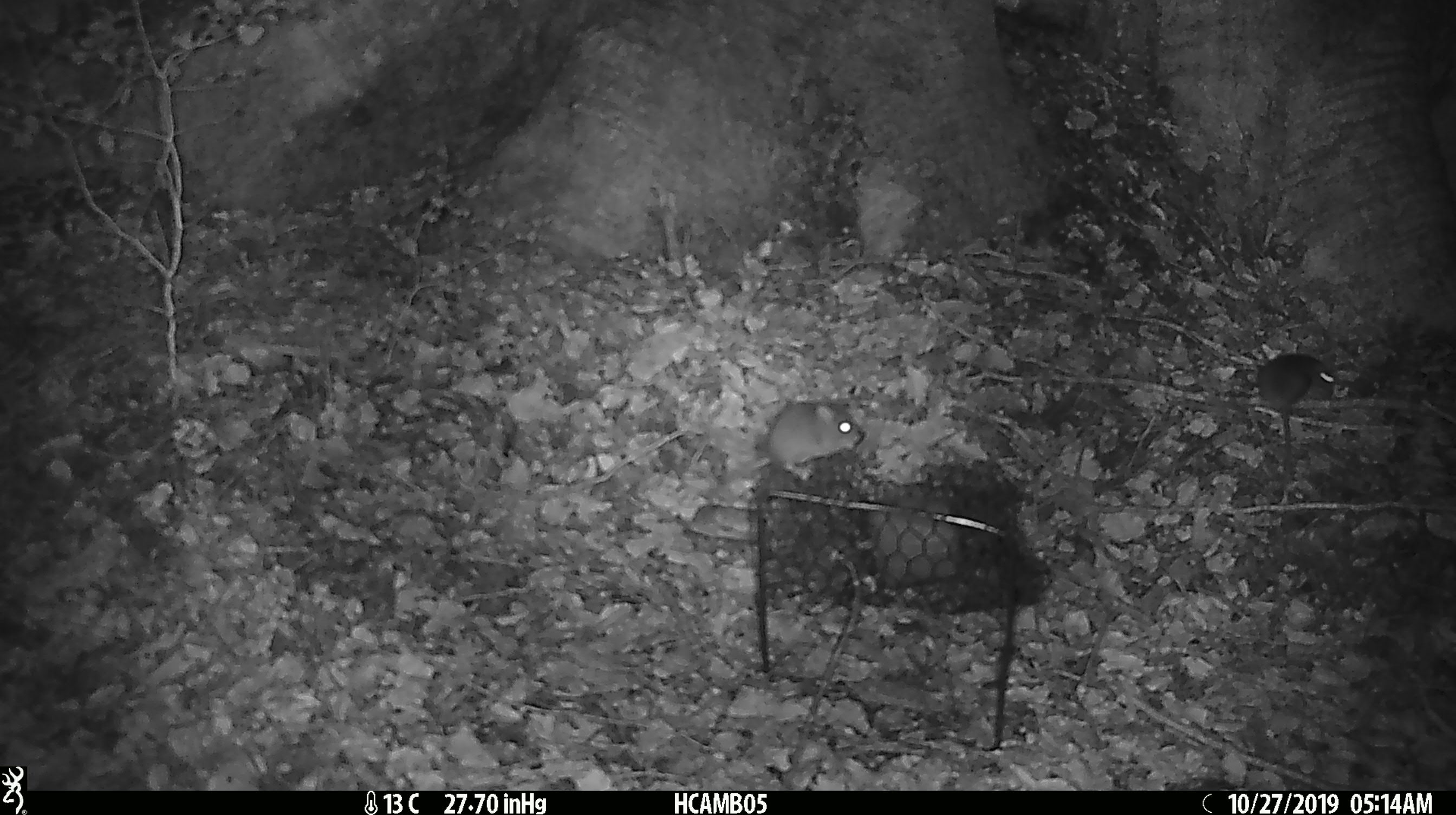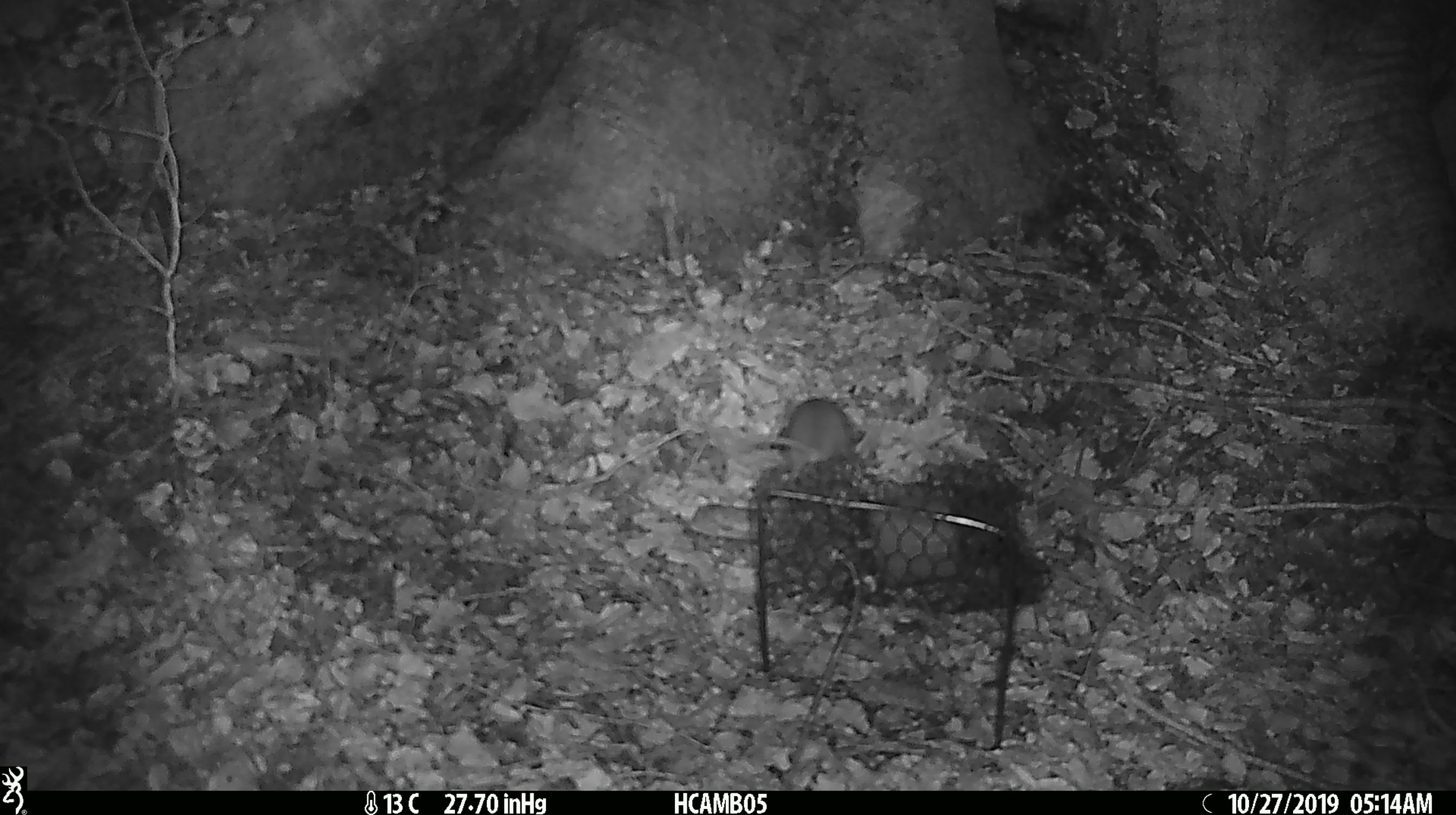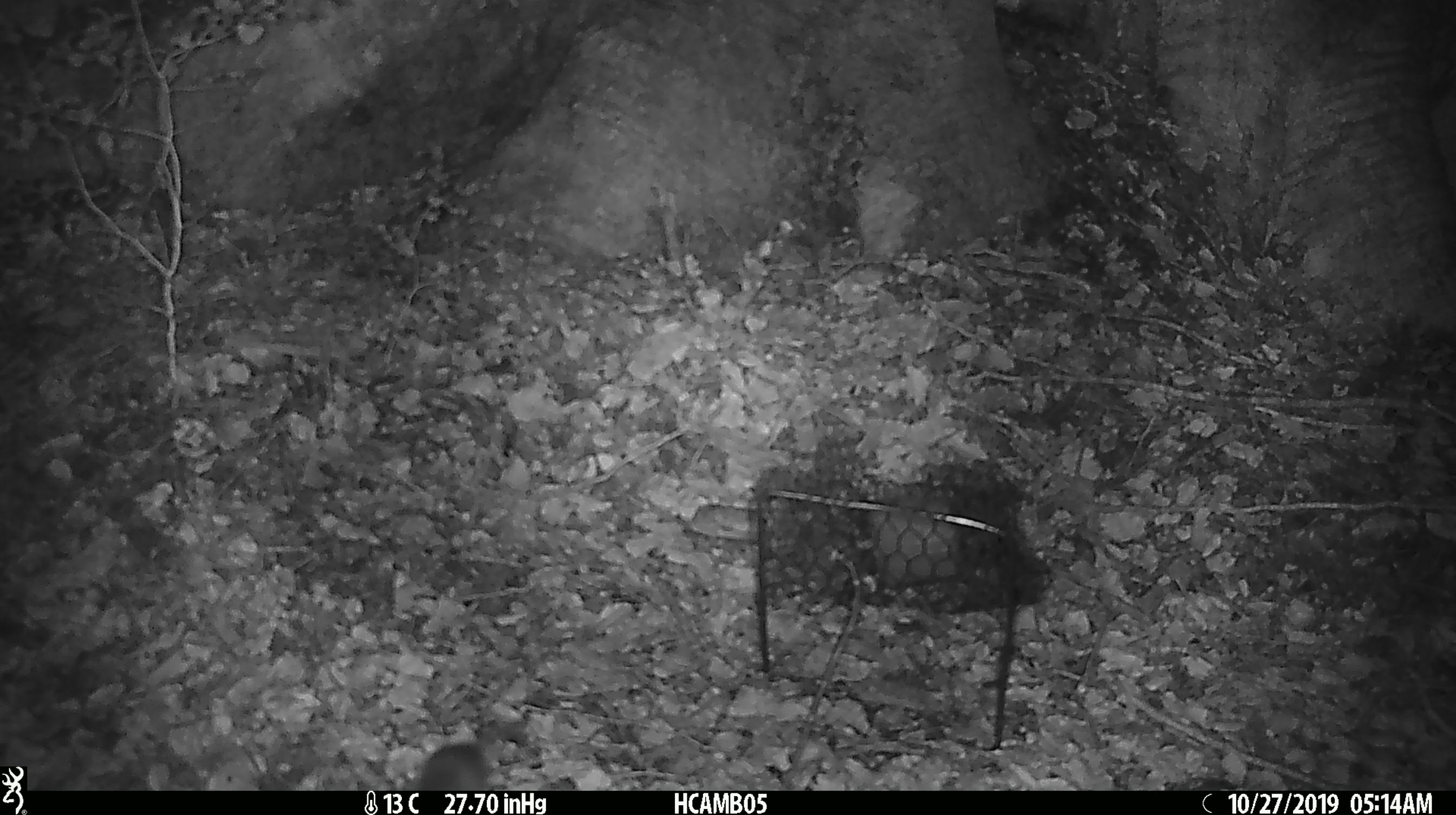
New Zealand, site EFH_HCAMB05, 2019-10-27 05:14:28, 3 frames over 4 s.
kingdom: Animalia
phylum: Chordata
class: Mammalia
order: Rodentia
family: Muridae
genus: Mus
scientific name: Mus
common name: mouse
Mouse (Mus).